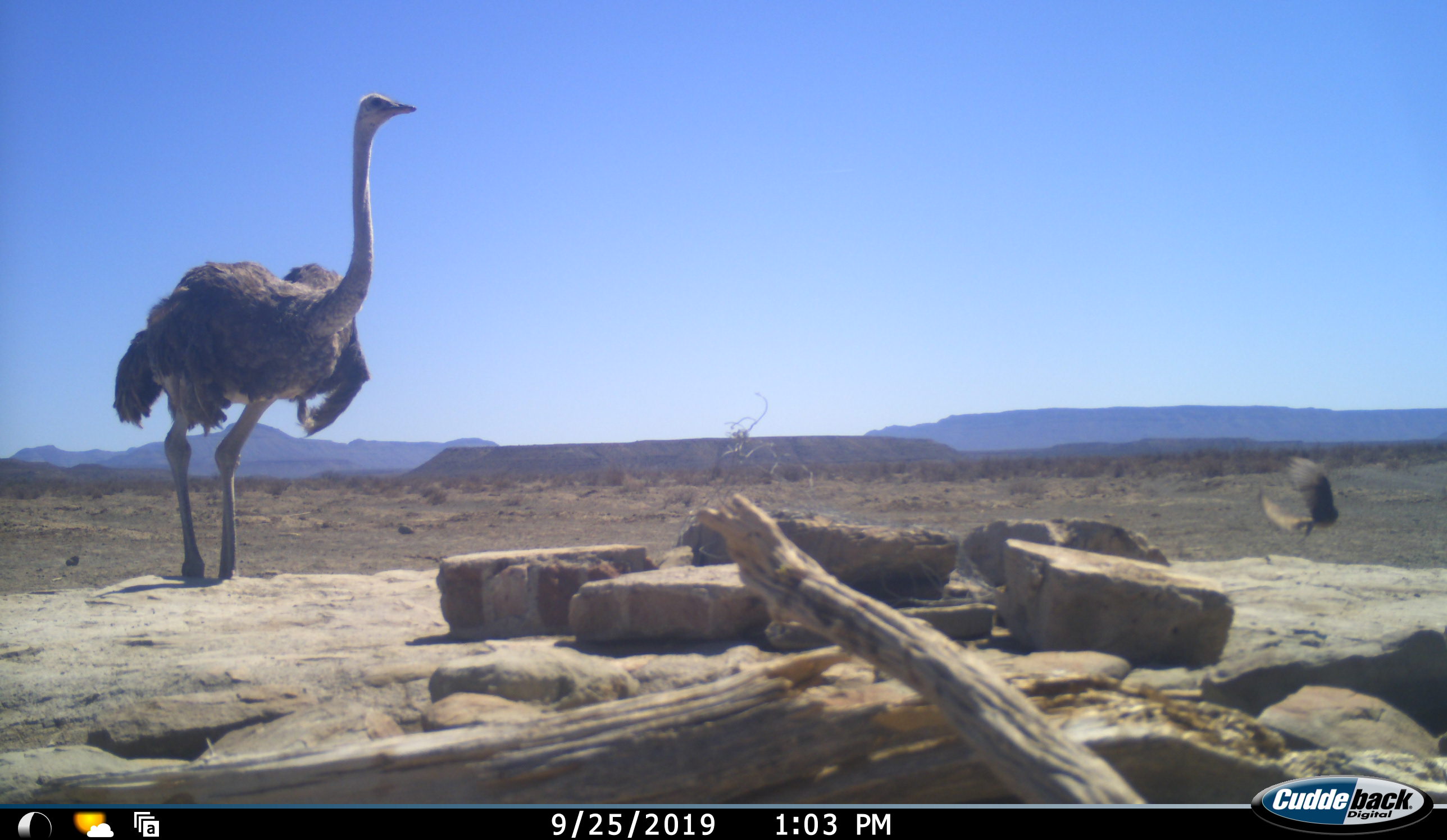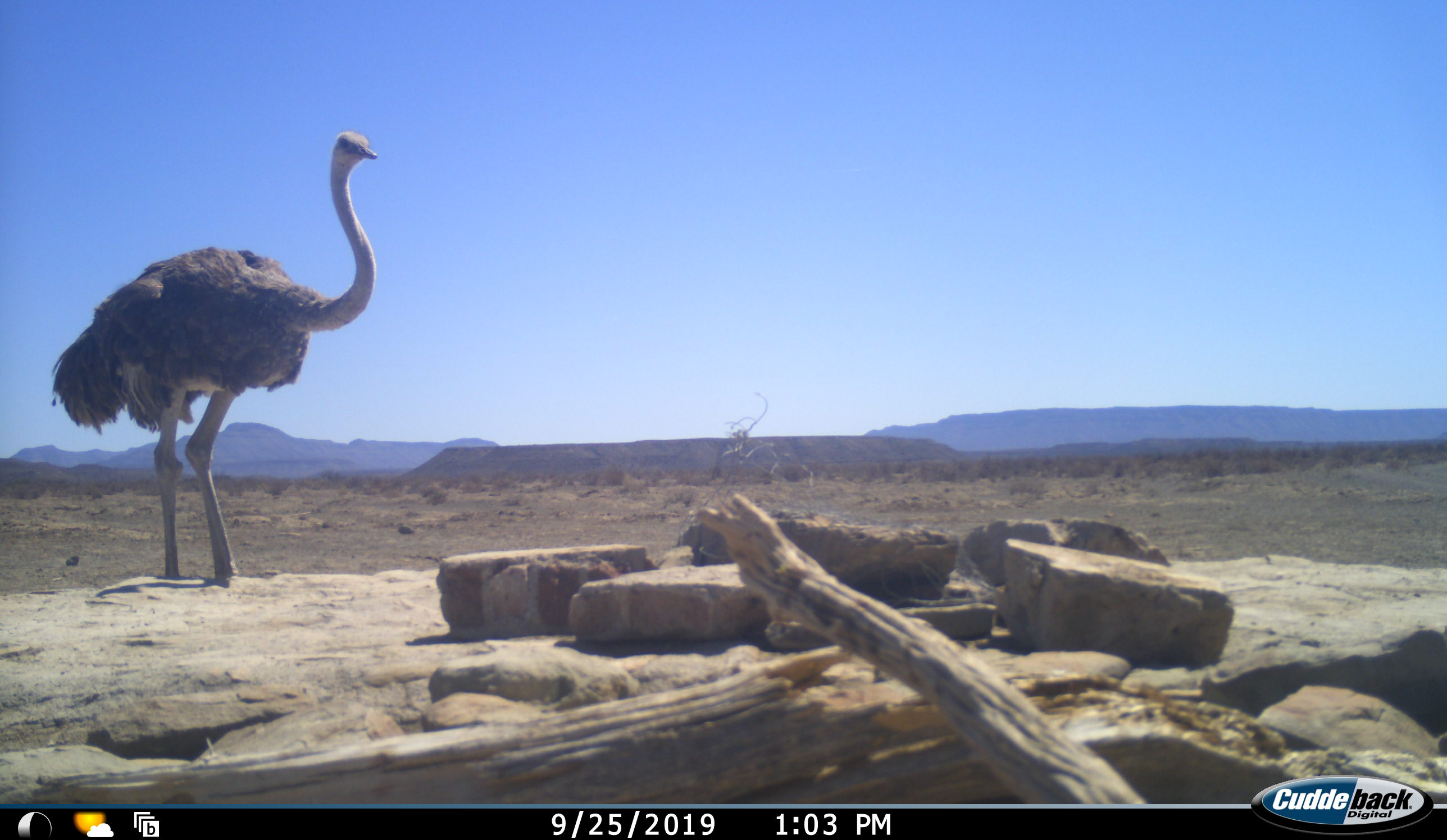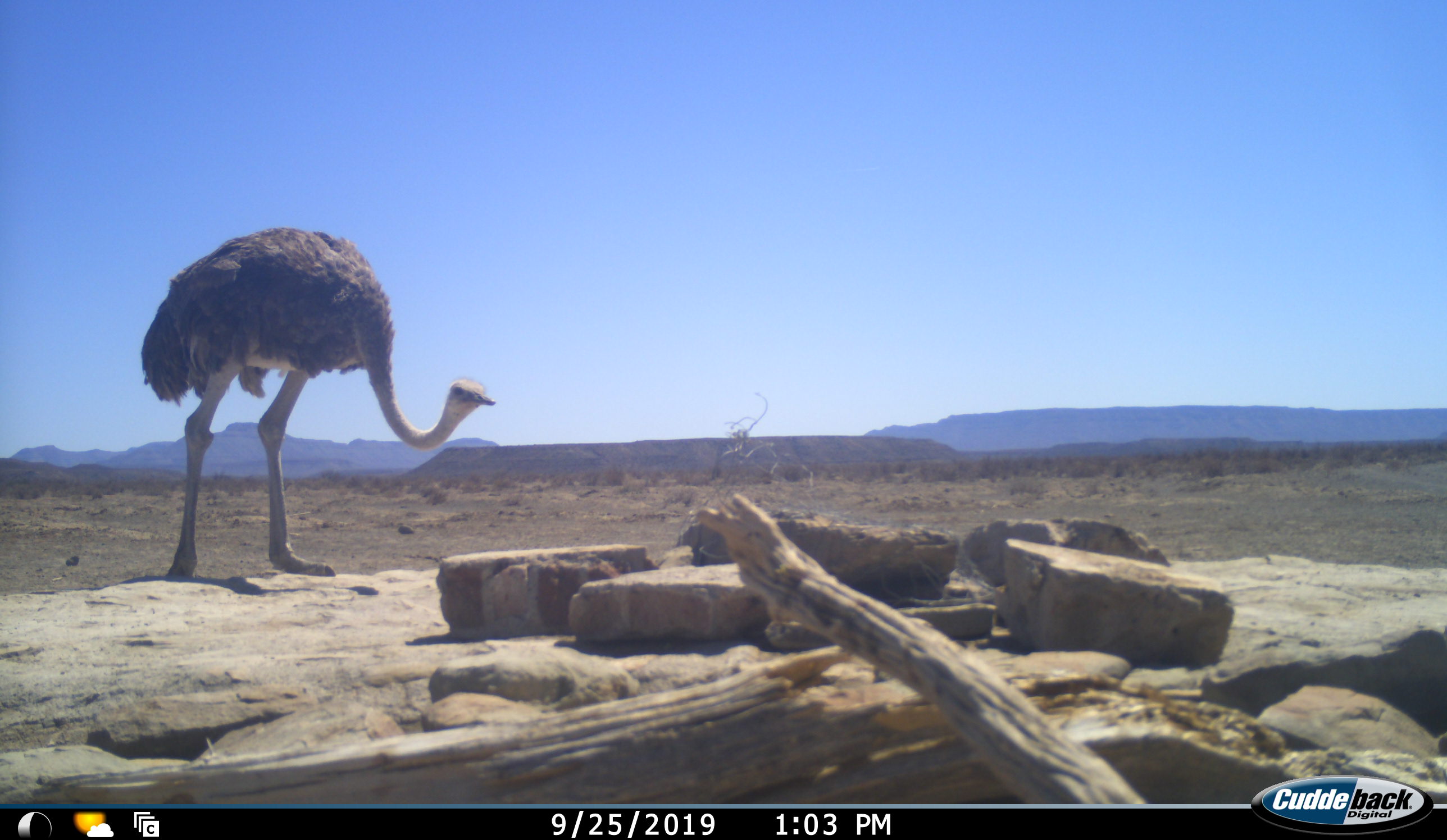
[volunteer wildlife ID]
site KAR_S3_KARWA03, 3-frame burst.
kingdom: Animalia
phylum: Chordata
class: Aves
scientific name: Aves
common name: bird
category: birdother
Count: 1.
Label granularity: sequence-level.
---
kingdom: Animalia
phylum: Chordata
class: Aves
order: Struthioniformes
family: Struthionidae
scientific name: Struthionidae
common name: ostrich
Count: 1.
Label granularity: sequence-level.